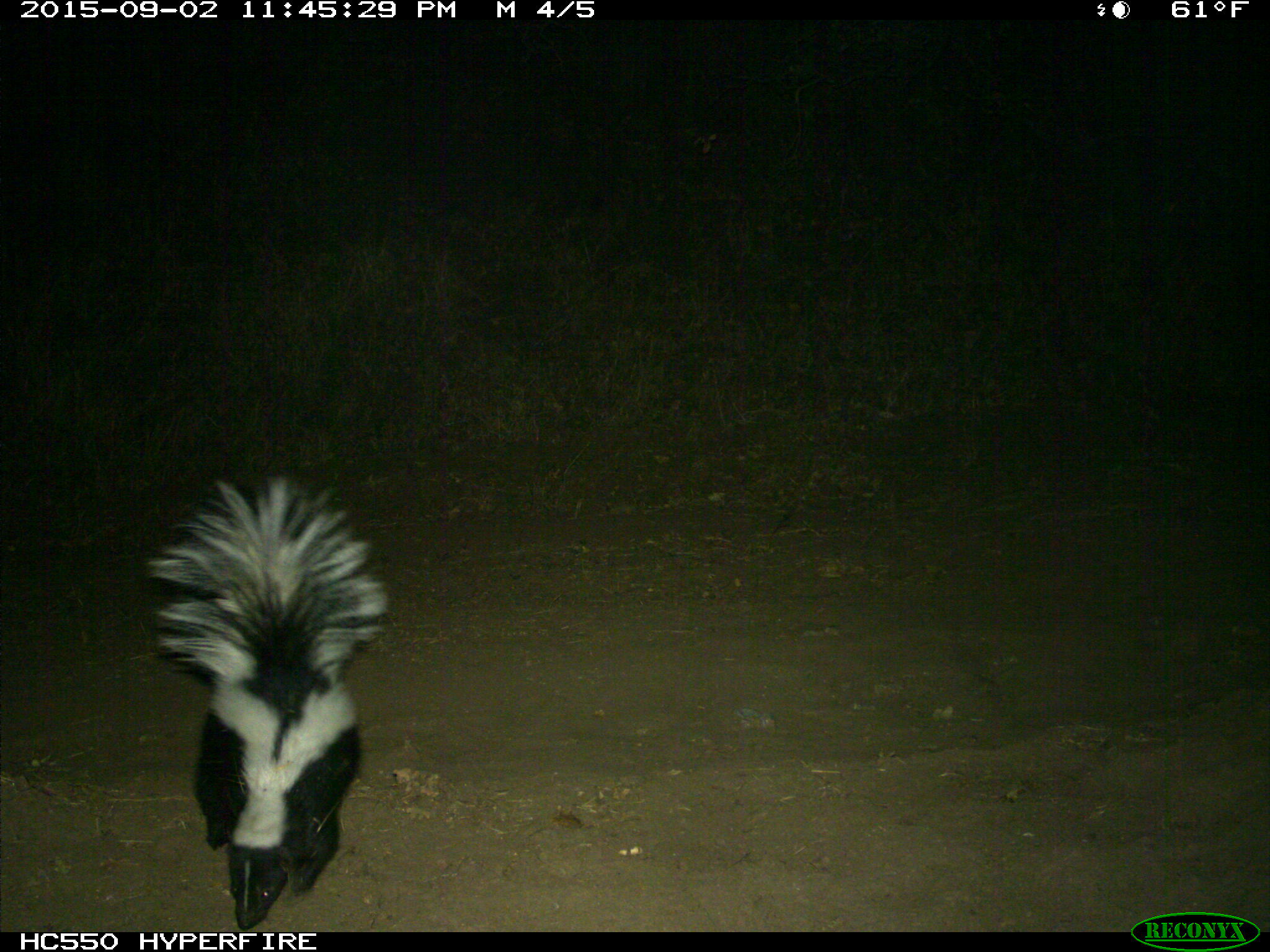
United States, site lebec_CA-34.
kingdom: Animalia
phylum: Chordata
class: Mammalia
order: Carnivora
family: Mephitidae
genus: Mephitis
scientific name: Mephitis mephitis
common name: striped skunk